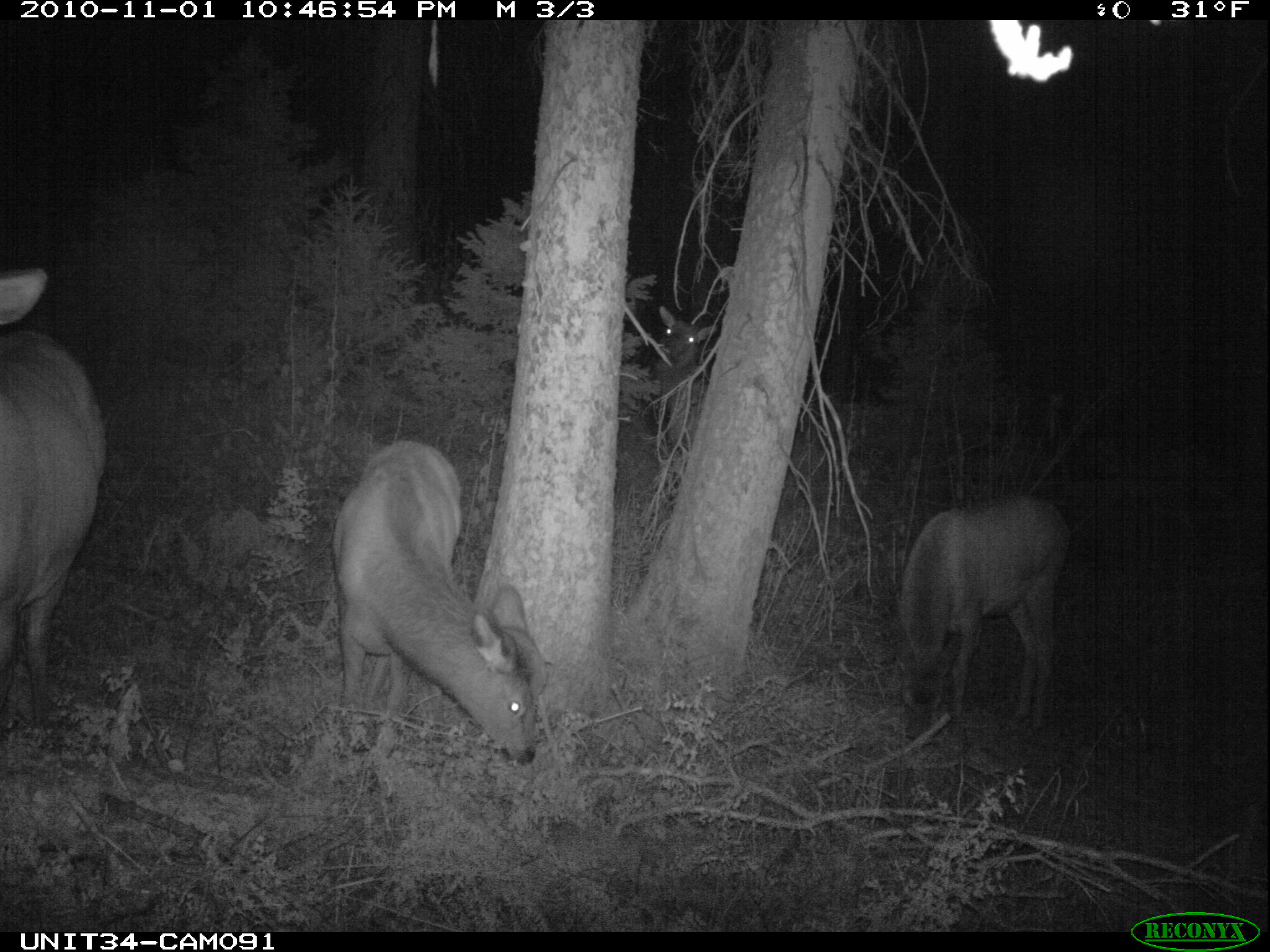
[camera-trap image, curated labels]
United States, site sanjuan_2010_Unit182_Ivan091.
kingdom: Animalia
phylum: Chordata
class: Mammalia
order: Artiodactyla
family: Cervidae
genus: Cervus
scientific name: Cervus elaphus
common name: red deer